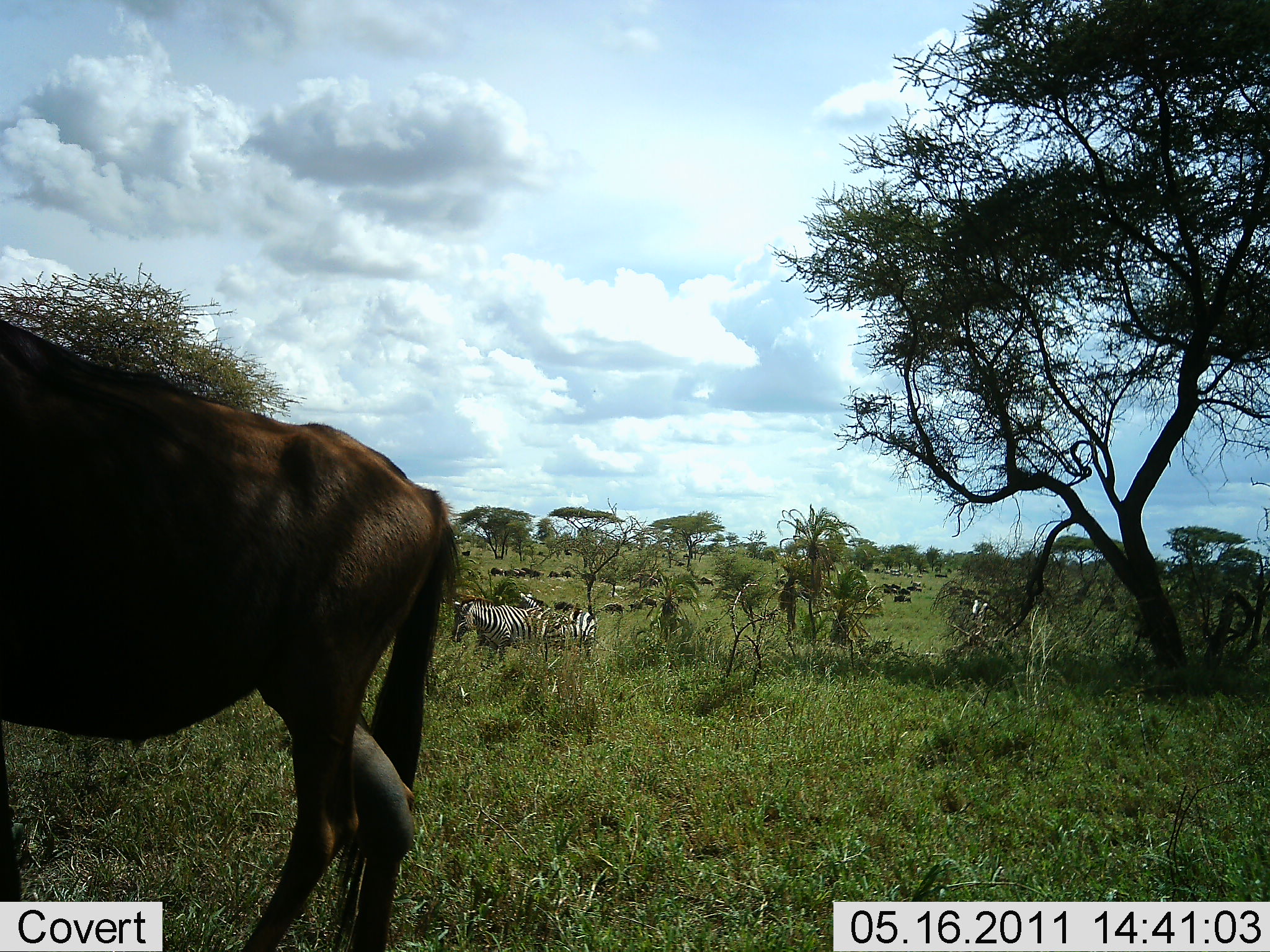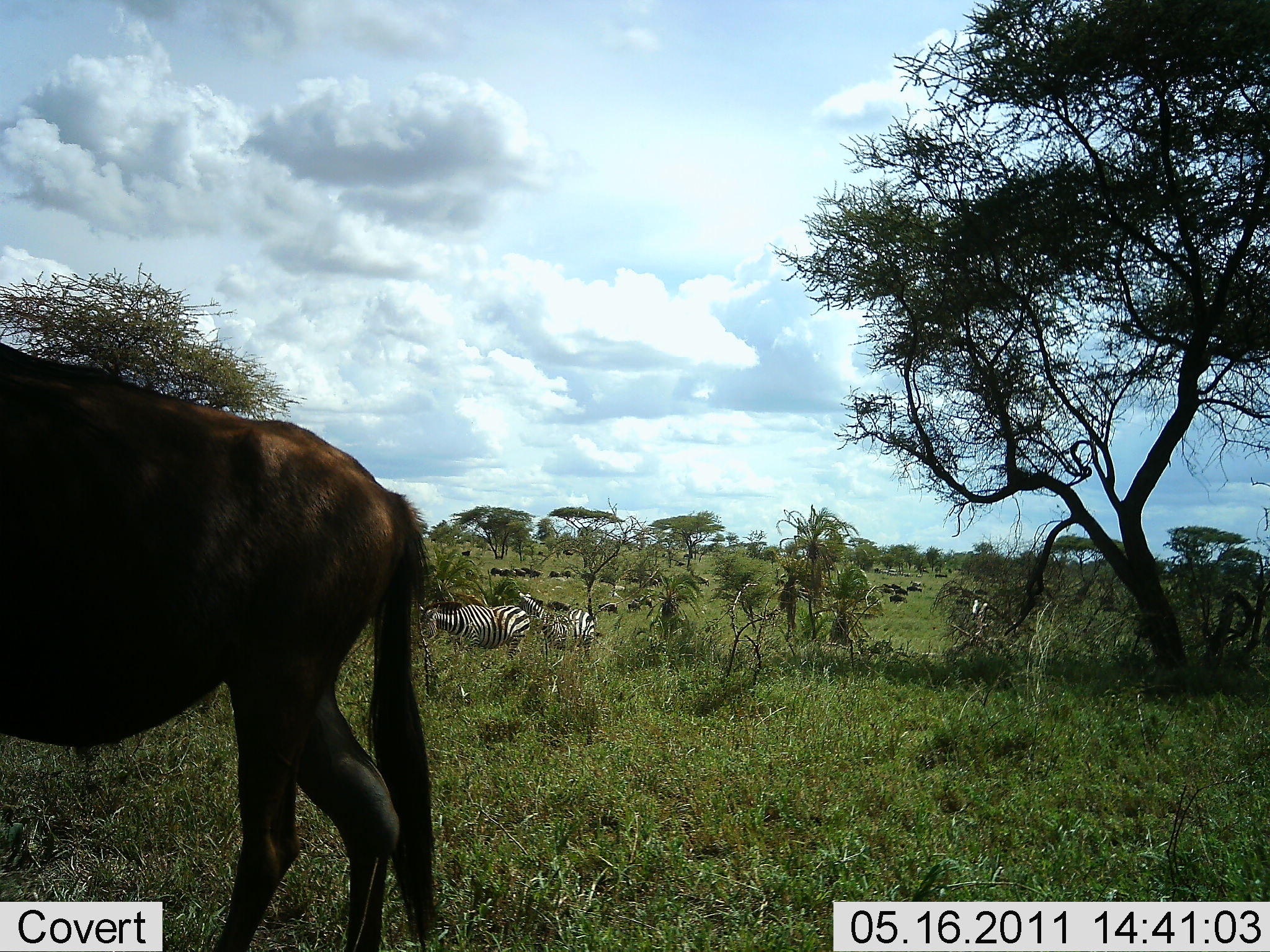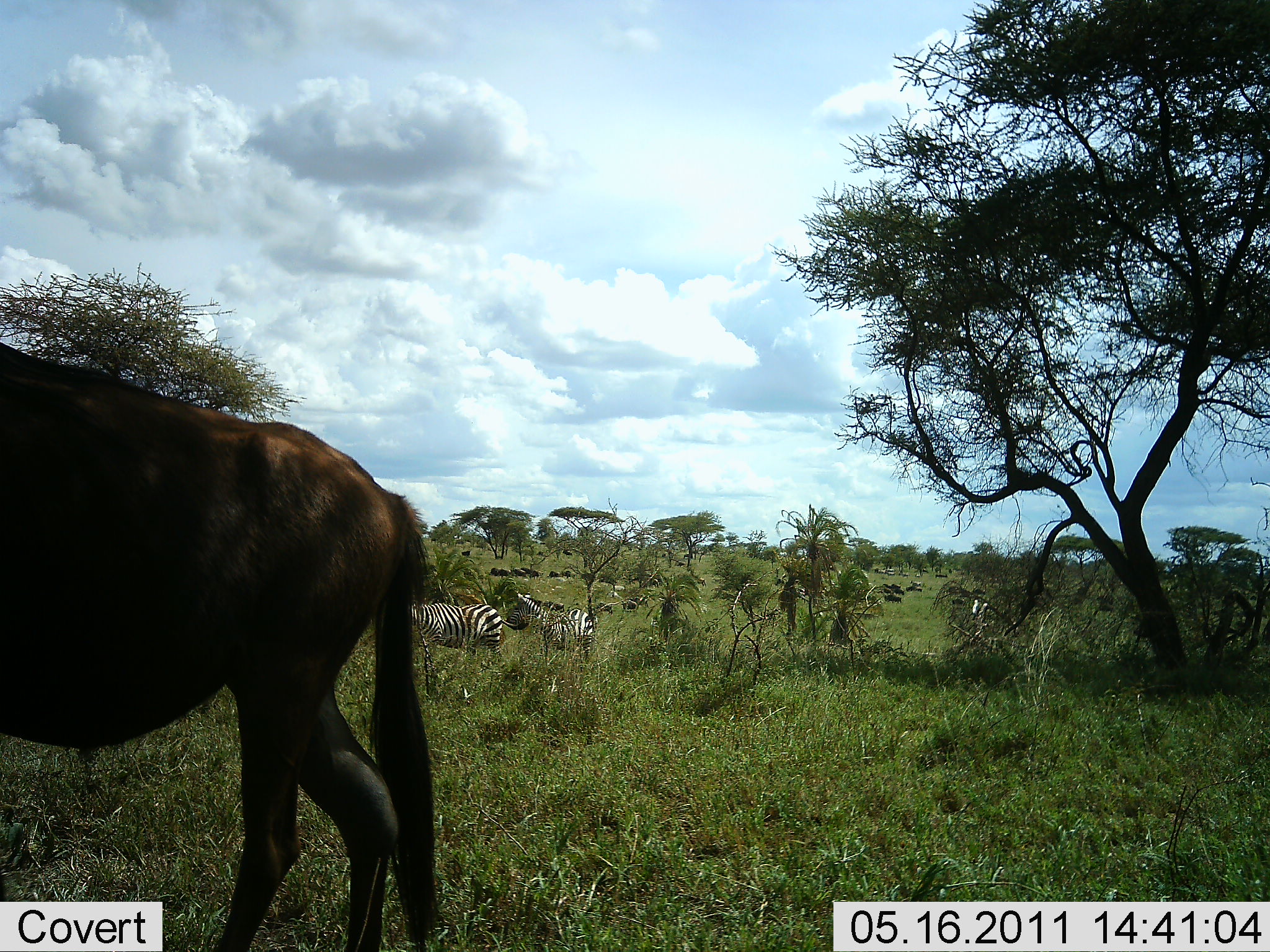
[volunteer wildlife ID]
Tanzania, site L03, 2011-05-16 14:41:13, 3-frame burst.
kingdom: Animalia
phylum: Chordata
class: Mammalia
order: Artiodactyla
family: Bovidae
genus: Connochaetes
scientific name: Connochaetes taurinus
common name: blue wildebeest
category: wildebeest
Wildebeest (blue wildebeest) (Connochaetes taurinus), count 11-50. Behavior (volunteer vote fractions): standing 71%, resting 0%, moving 43%, interacting 0%. Young present (vote fraction): 0%. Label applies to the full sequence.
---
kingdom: Animalia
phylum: Chordata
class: Mammalia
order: Perissodactyla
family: Equidae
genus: Equus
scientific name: Equus quagga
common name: plains zebra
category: zebra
Zebra (plains zebra) (Equus quagga), count 2. Behavior (volunteer vote fractions): standing 59%, resting 0%, moving 41%, interacting 0%. Young present (vote fraction): 0%. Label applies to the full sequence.